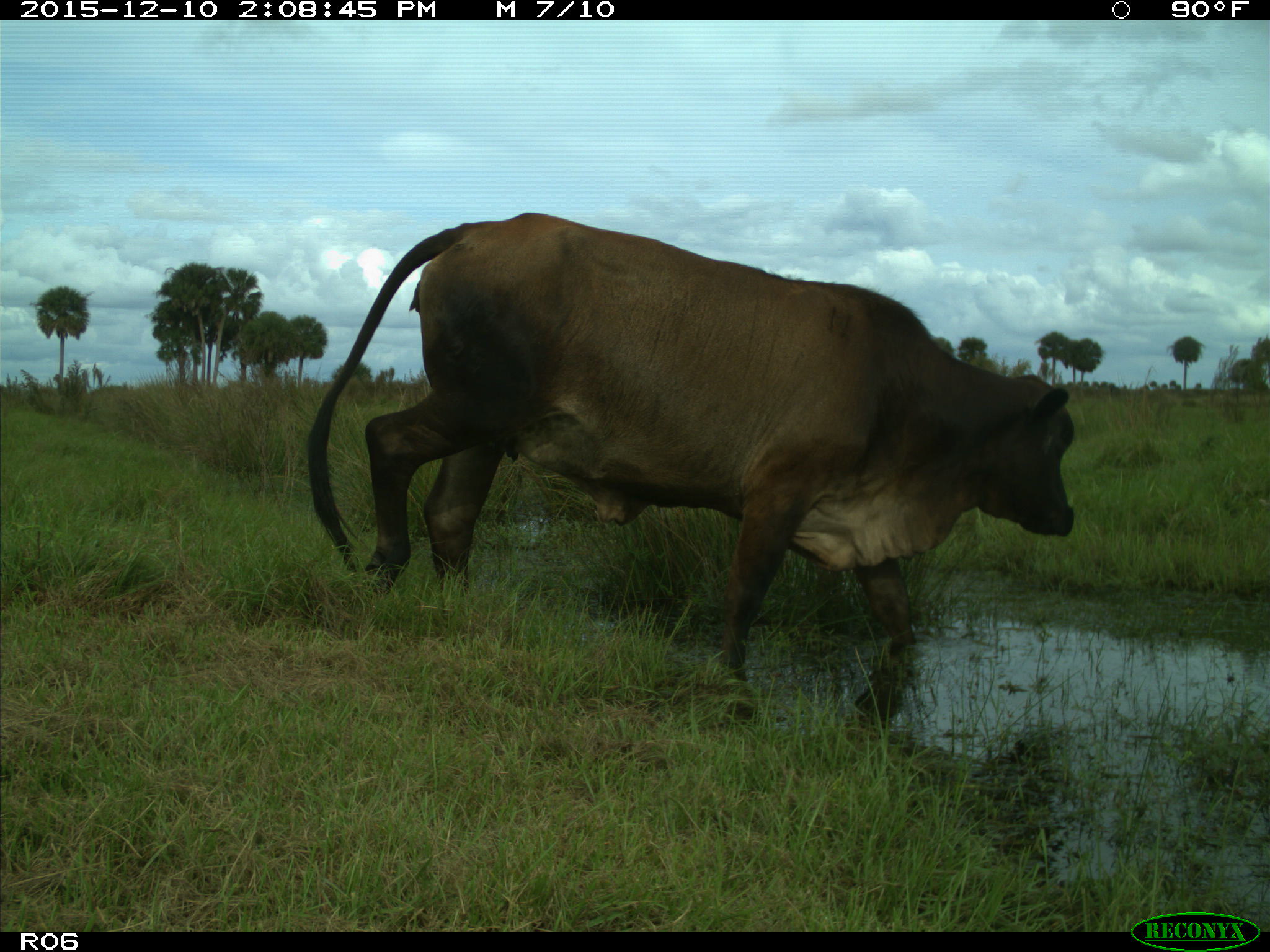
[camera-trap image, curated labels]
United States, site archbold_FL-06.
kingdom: Animalia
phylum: Chordata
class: Mammalia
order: Artiodactyla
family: Bovidae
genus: Bos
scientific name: Bos taurus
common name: domestic cow